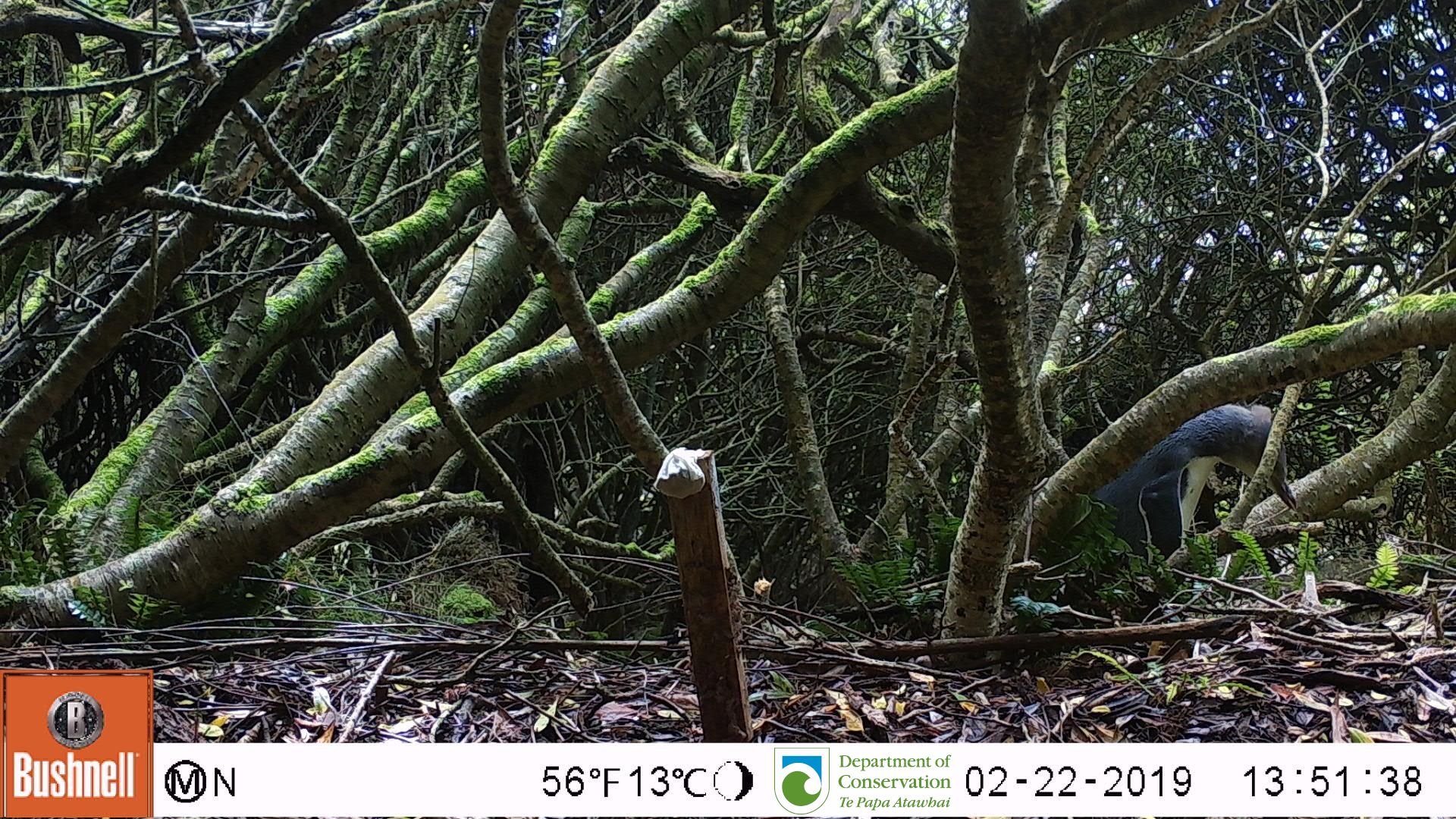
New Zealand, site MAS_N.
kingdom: Animalia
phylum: Chordata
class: Aves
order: Sphenisciformes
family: Spheniscidae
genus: Megadyptes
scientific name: Megadyptes antipodes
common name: yellow-eyed penguin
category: yellow eyed penguin